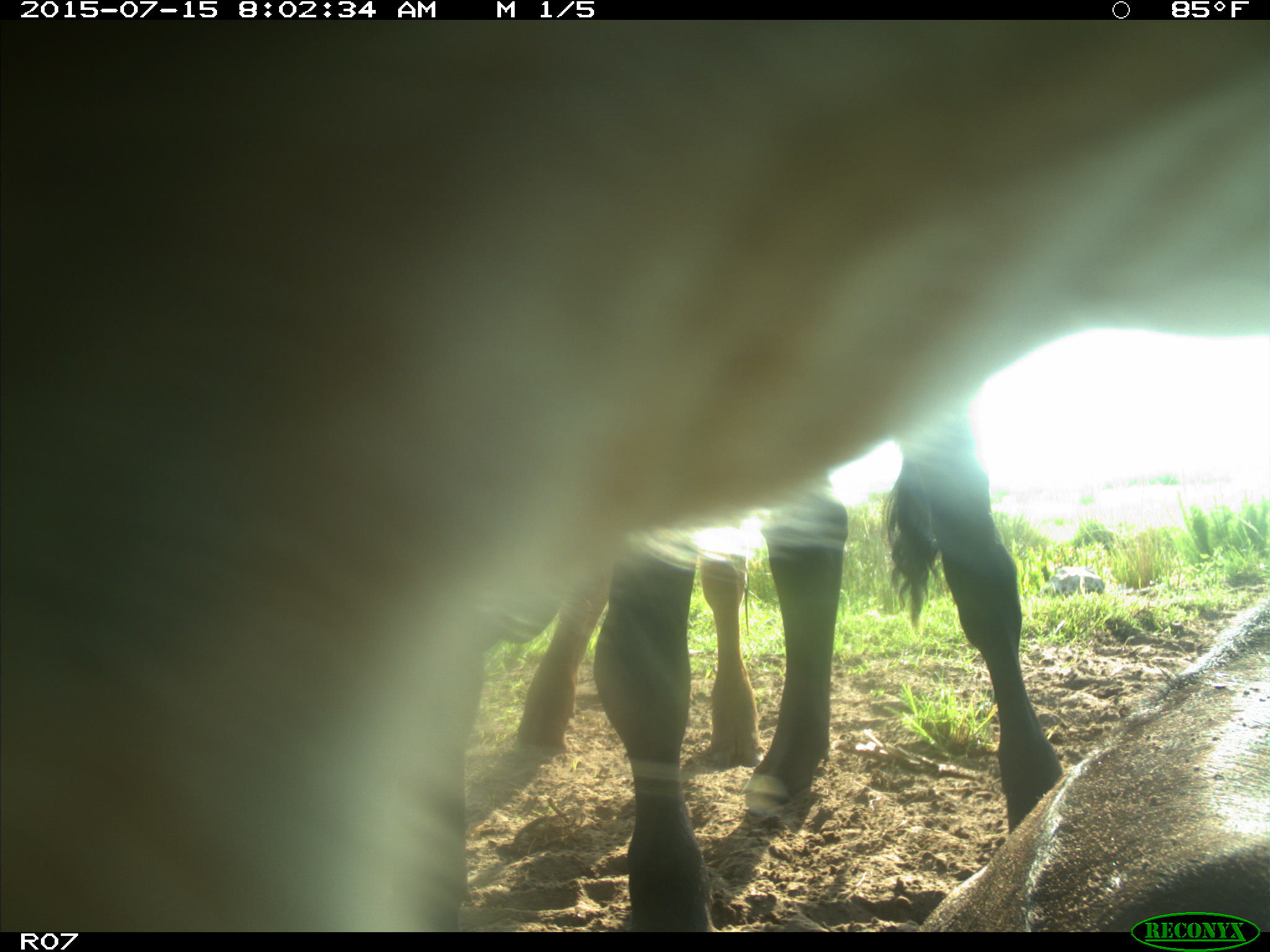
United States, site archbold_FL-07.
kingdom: Animalia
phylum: Chordata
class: Mammalia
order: Artiodactyla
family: Bovidae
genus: Bos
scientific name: Bos taurus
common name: domestic cow